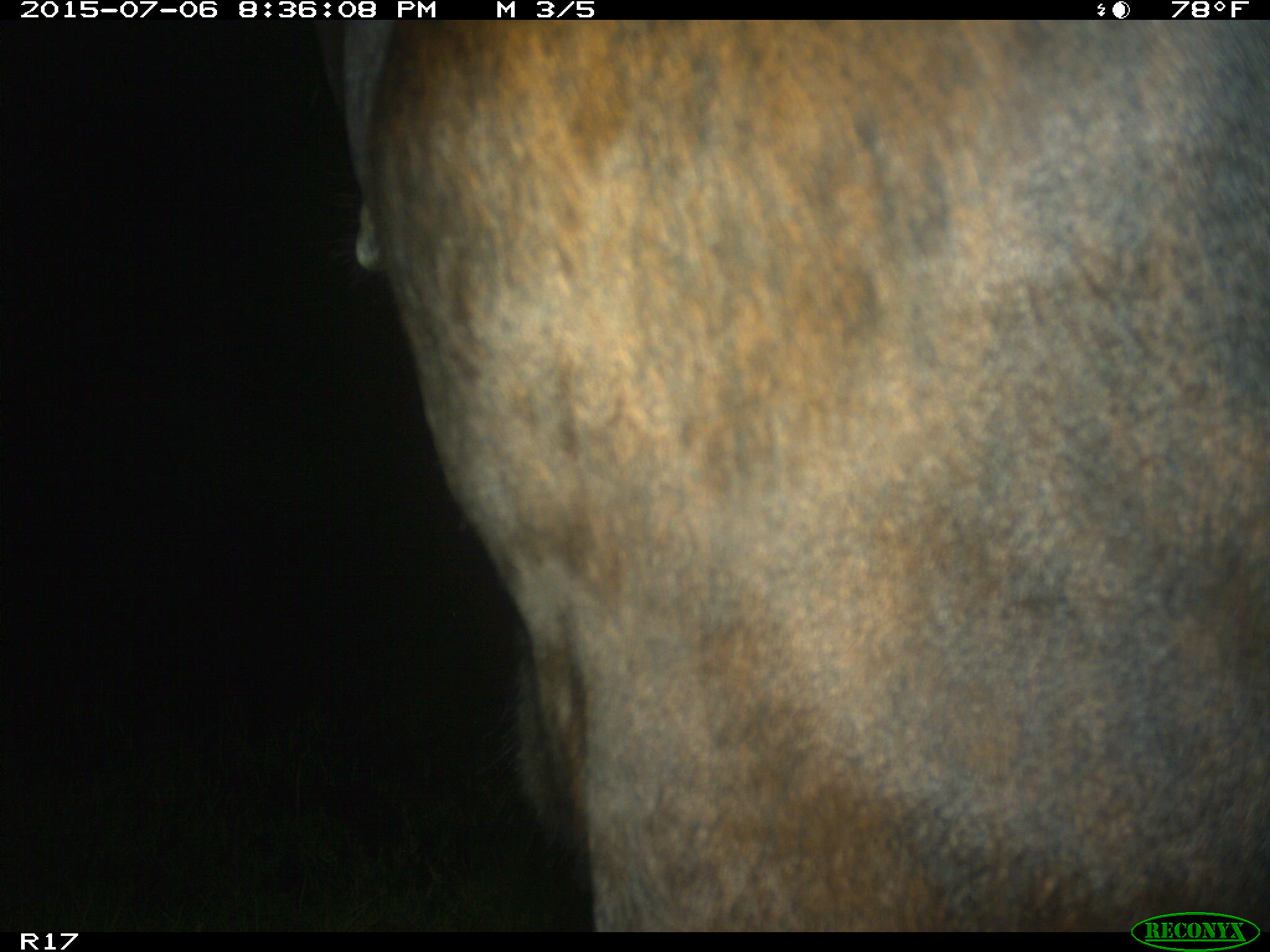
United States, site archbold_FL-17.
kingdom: Animalia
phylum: Chordata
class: Mammalia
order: Artiodactyla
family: Bovidae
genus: Bos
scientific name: Bos taurus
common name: domestic cow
Bos taurus (domestic cow).